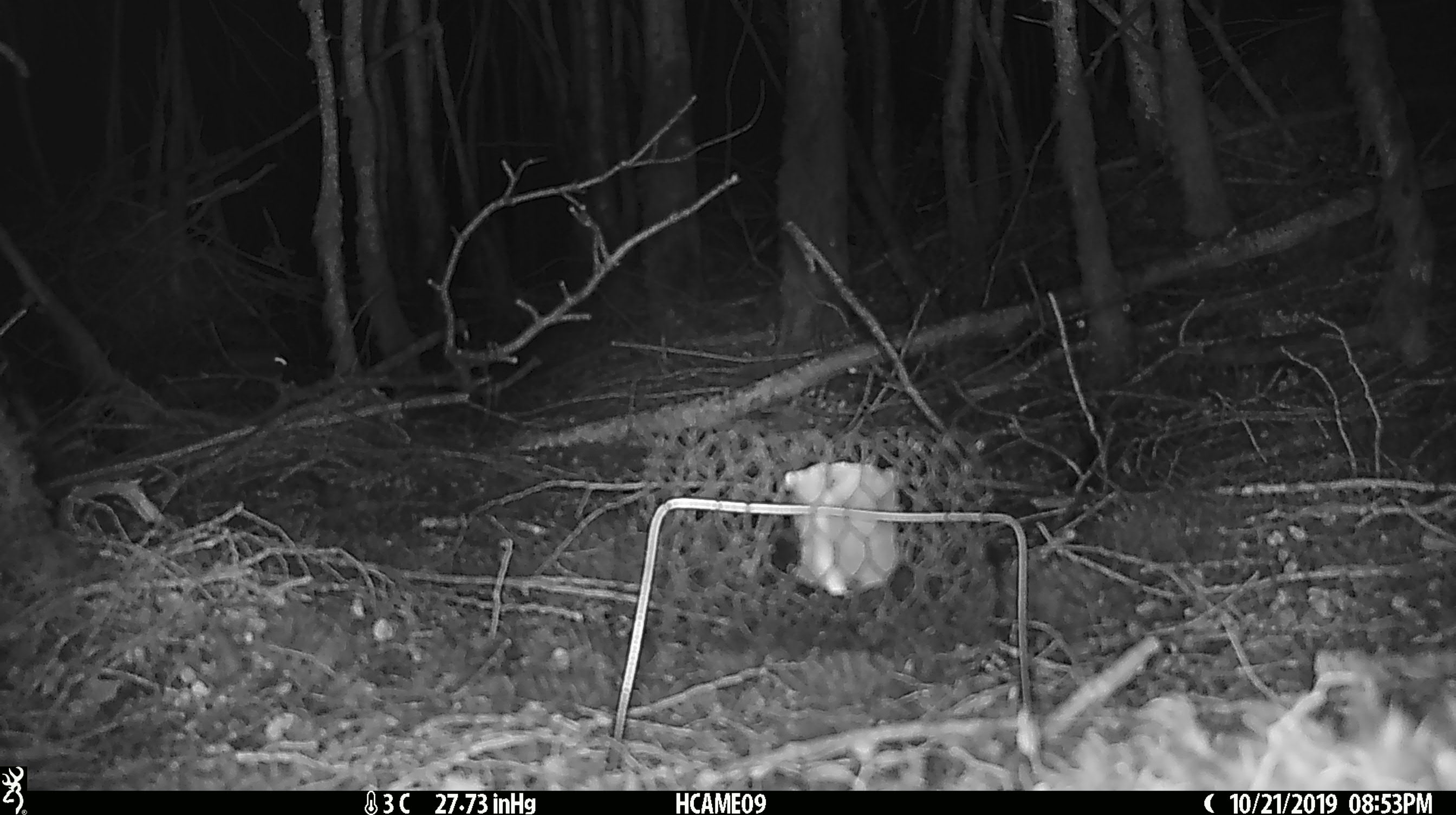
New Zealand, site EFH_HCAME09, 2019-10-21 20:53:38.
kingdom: Animalia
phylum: Chordata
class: Mammalia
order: Rodentia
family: Muridae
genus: Mus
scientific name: Mus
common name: mouse